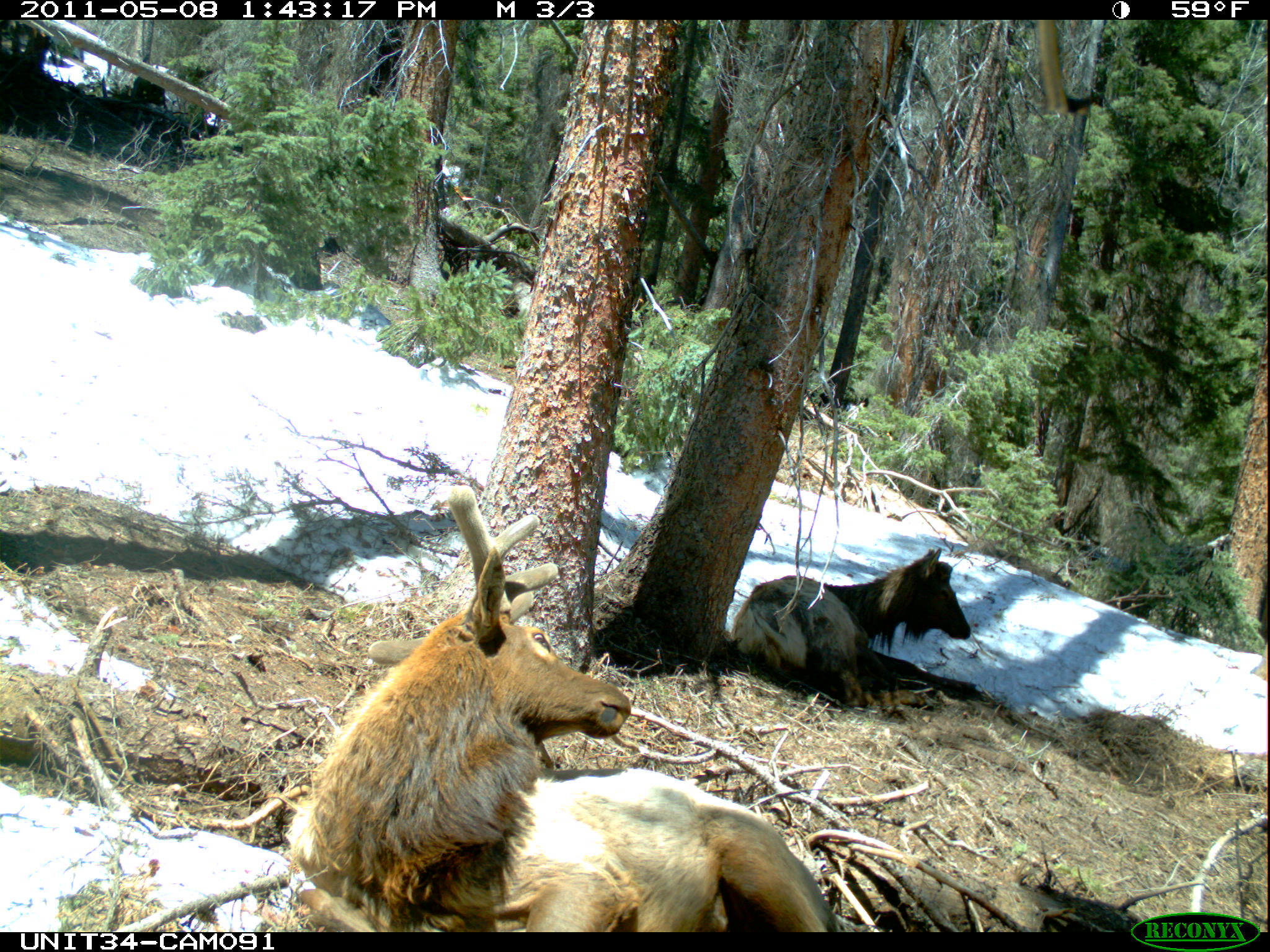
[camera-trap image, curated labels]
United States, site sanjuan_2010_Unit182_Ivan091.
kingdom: Animalia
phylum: Chordata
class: Mammalia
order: Artiodactyla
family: Cervidae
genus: Cervus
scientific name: Cervus elaphus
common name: red deer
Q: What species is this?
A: Cervus elaphus (red deer).